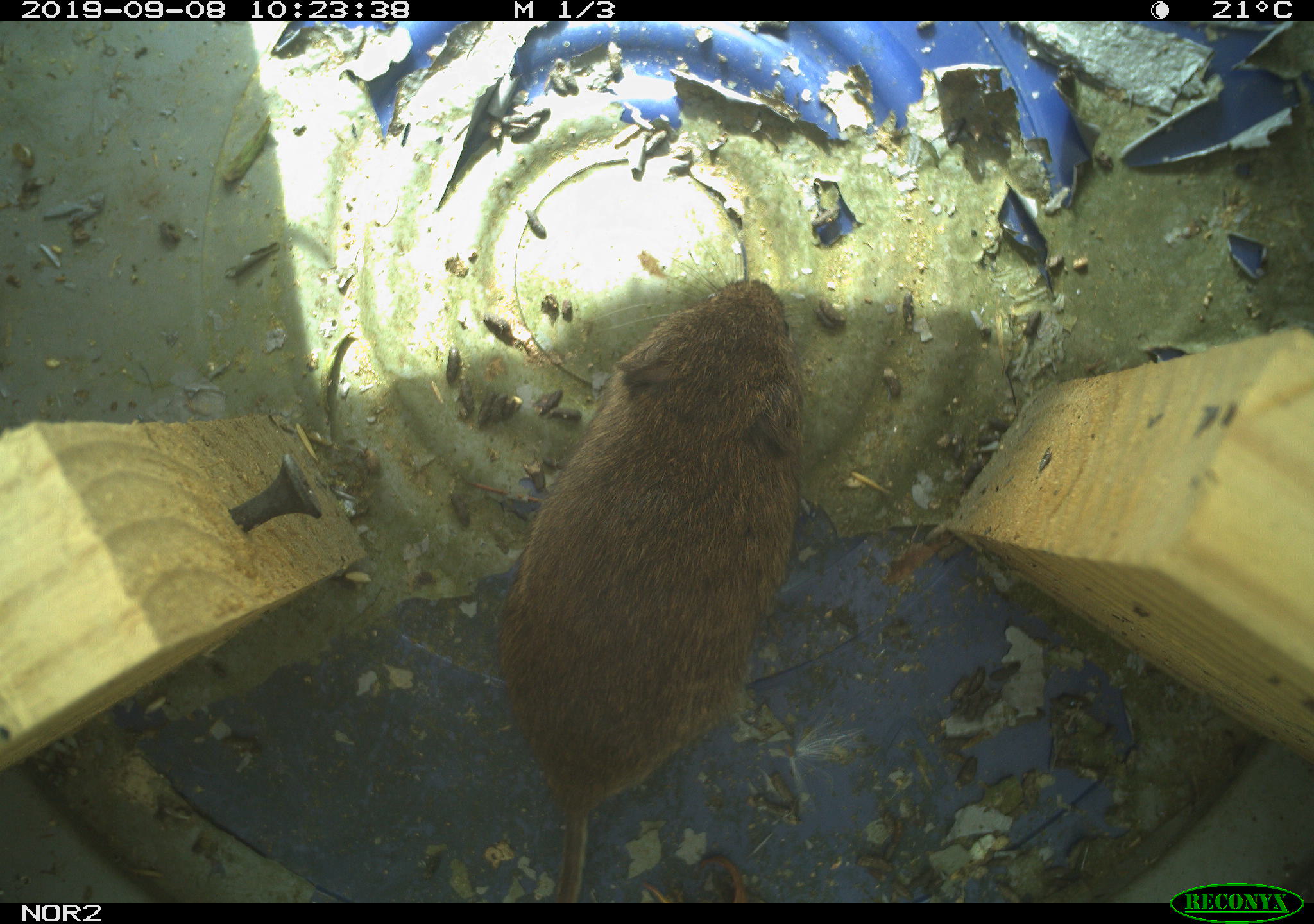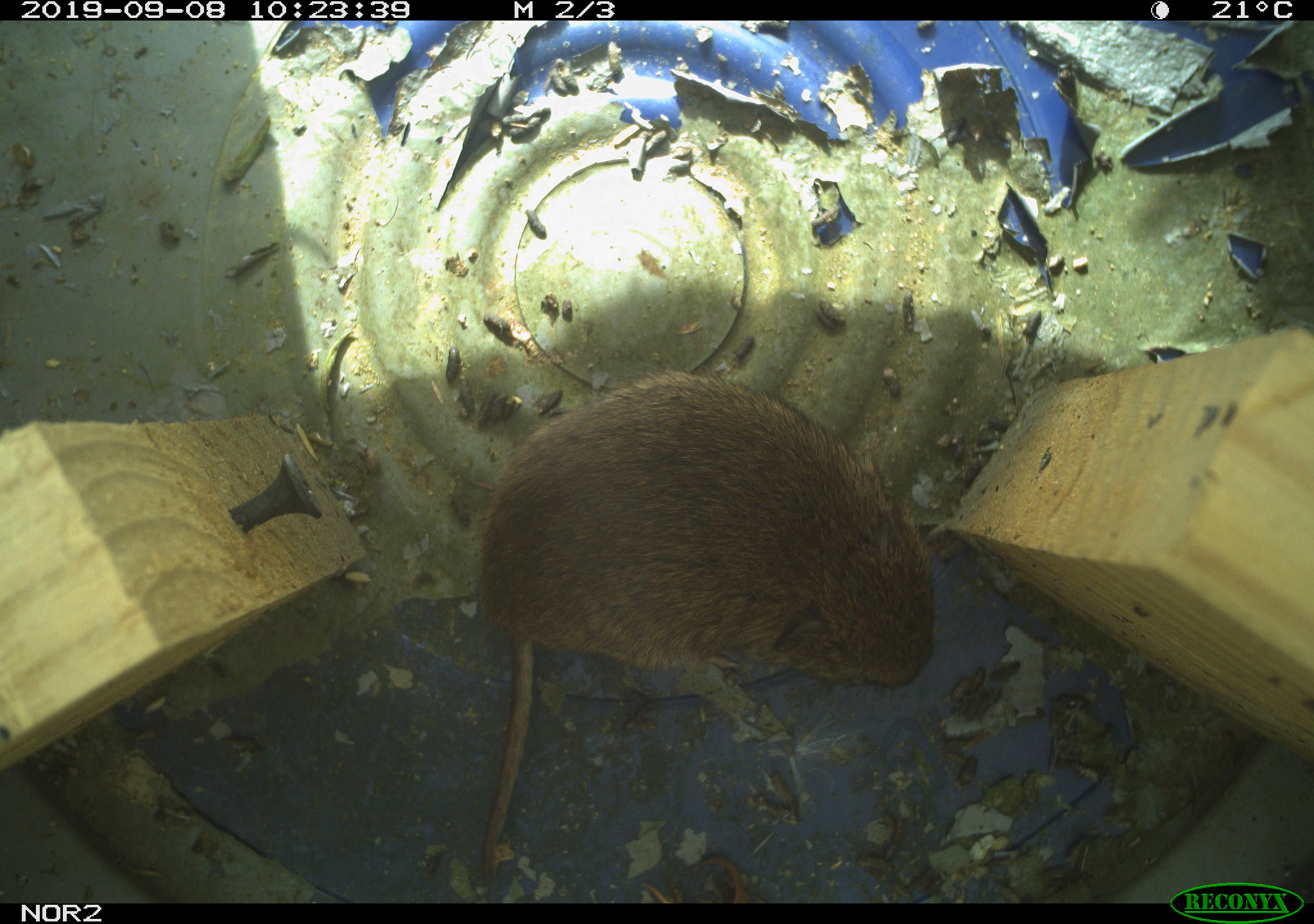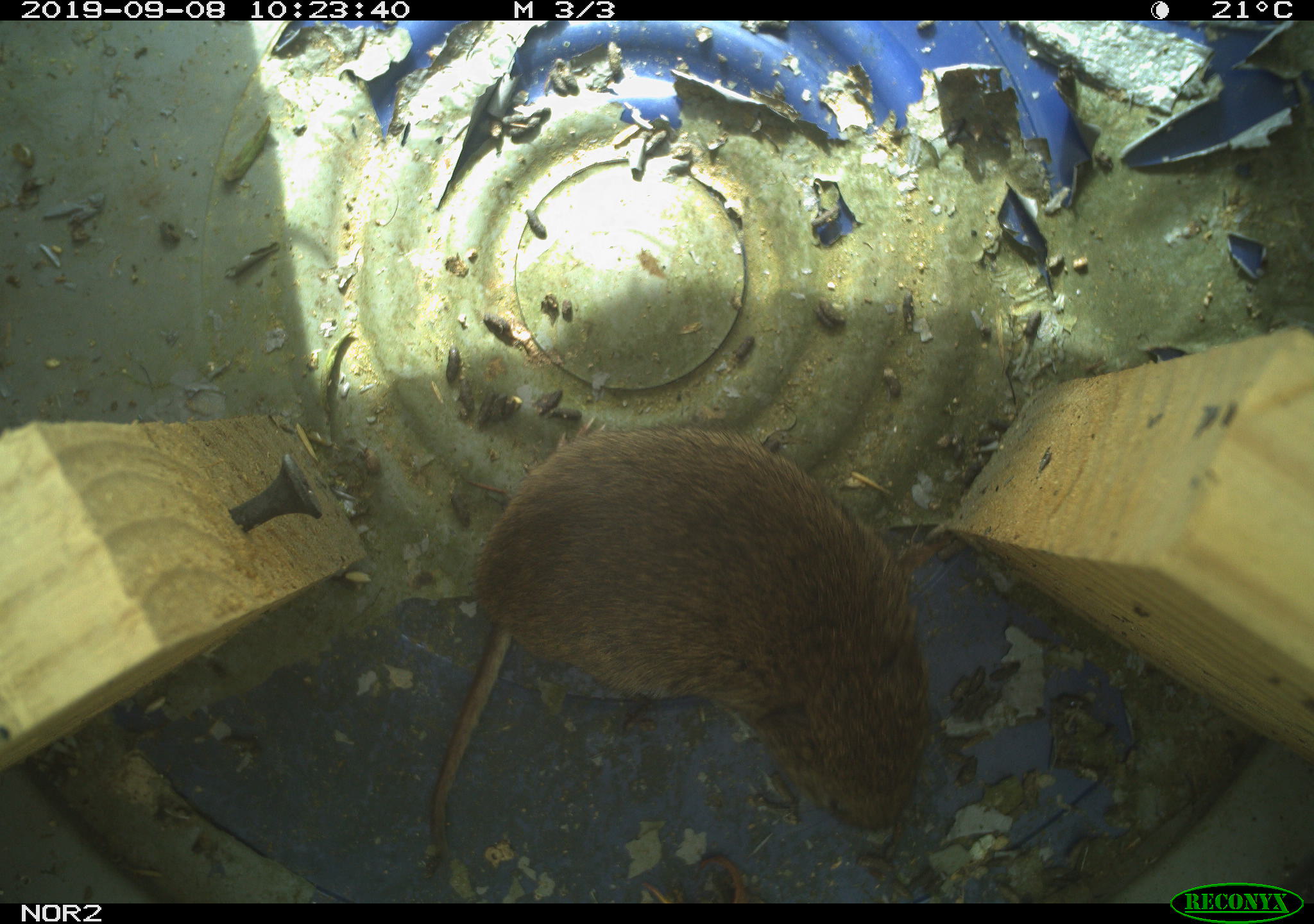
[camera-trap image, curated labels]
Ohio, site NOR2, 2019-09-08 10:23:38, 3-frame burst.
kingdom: Animalia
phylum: Chordata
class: Mammalia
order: Rodentia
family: Cricetidae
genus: Microtus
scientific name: Microtus pennsylvanicus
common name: meadow vole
Meadow vole (Microtus pennsylvanicus).